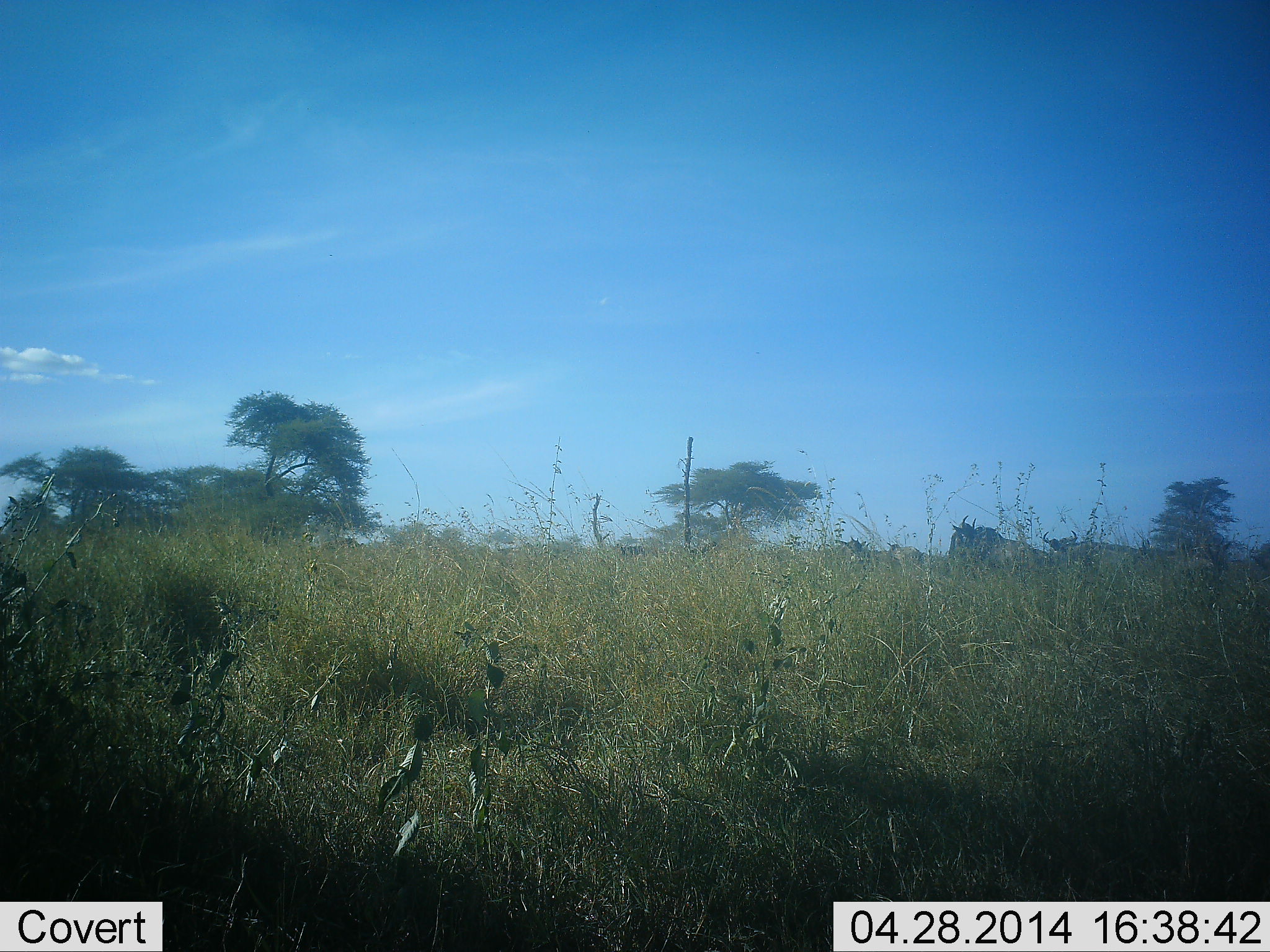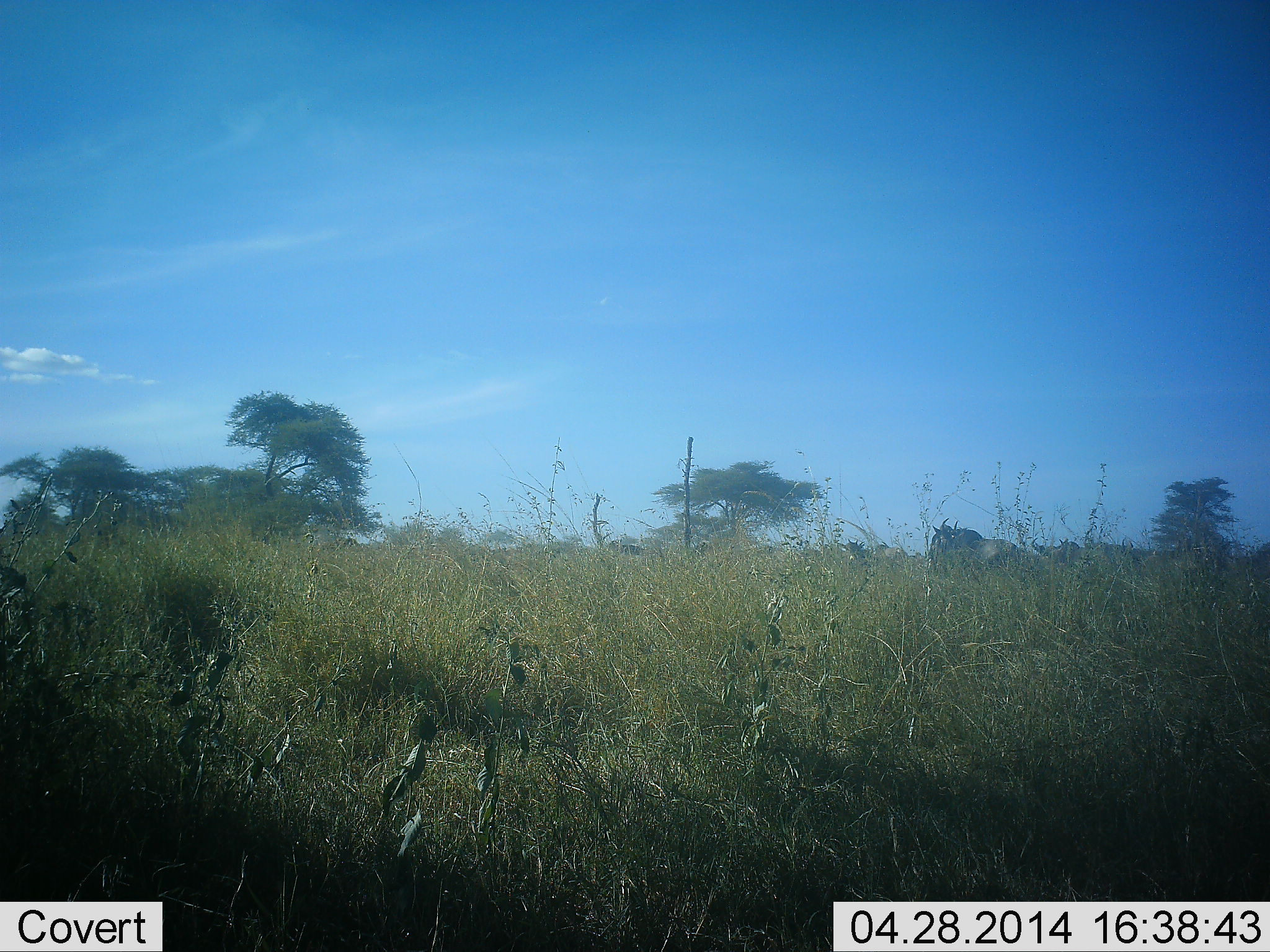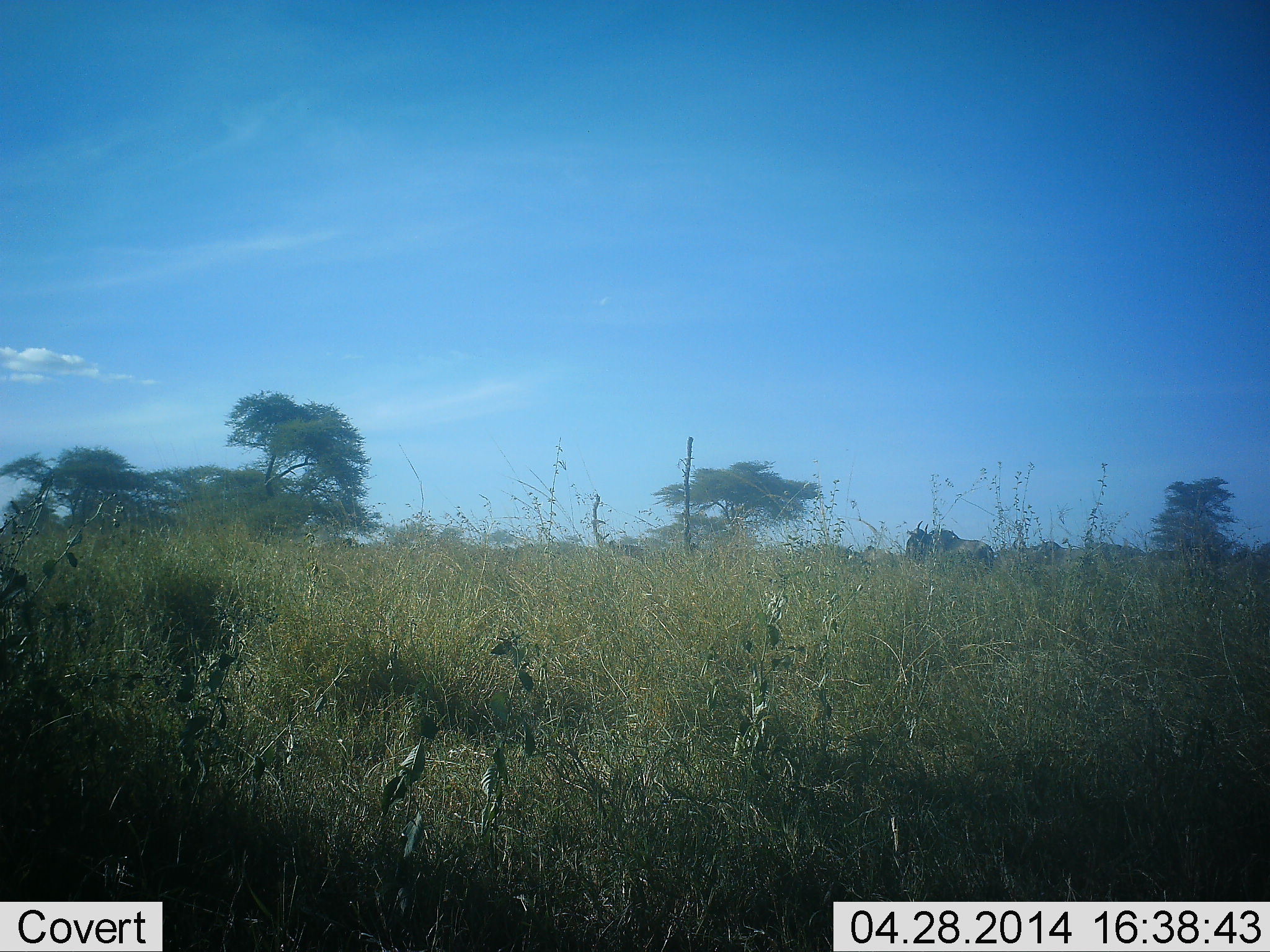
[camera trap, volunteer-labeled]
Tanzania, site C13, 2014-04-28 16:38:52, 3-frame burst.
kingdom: Animalia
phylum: Chordata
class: Mammalia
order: Artiodactyla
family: Bovidae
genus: Connochaetes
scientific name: Connochaetes taurinus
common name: blue wildebeest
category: wildebeest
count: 10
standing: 0%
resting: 0%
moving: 100%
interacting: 0%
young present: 0%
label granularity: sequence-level